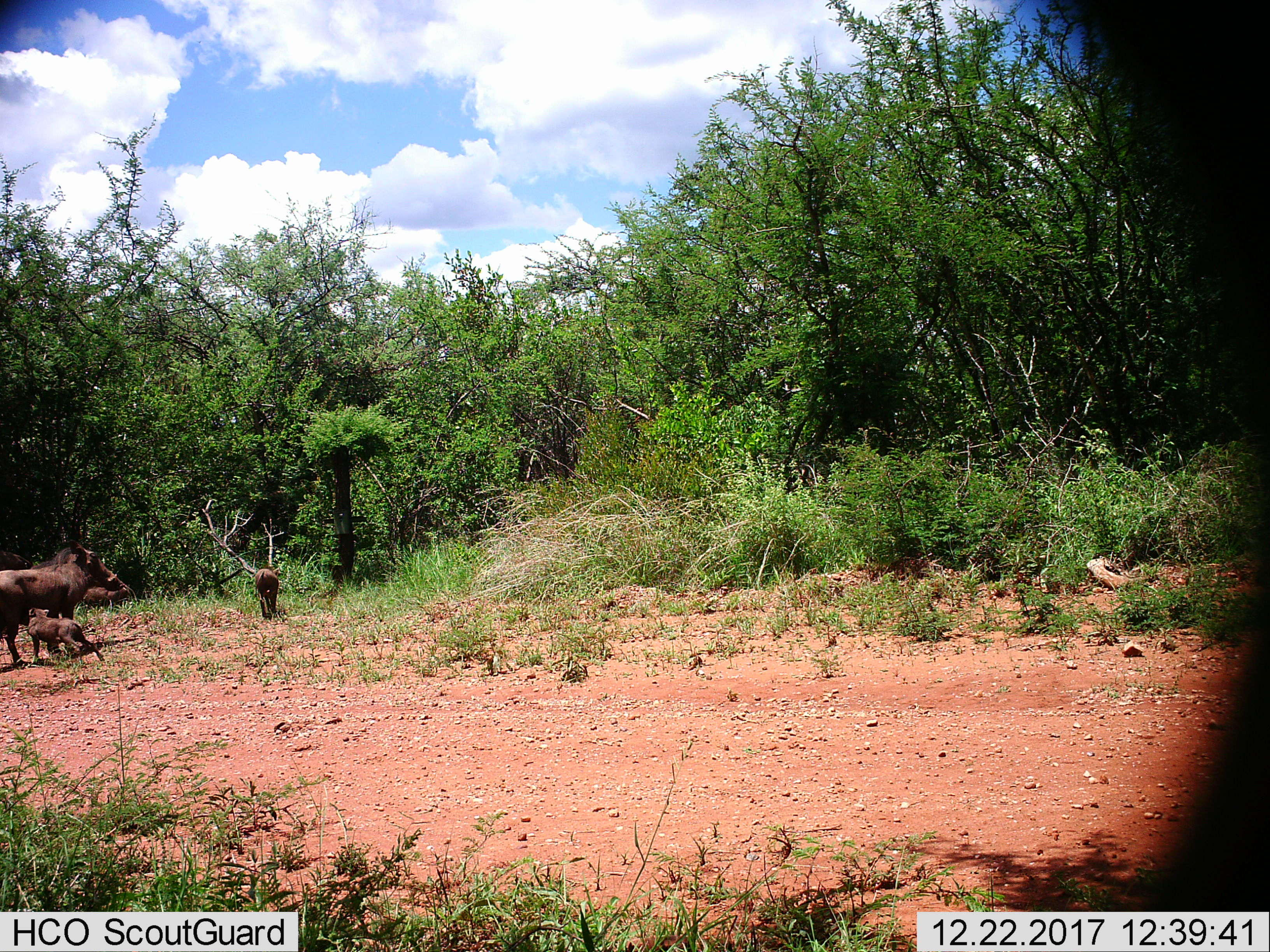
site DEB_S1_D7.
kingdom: Animalia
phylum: Chordata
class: Mammalia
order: Artiodactyla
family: Suidae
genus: Phacochoerus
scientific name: Phacochoerus africanus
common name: warthog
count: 4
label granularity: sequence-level